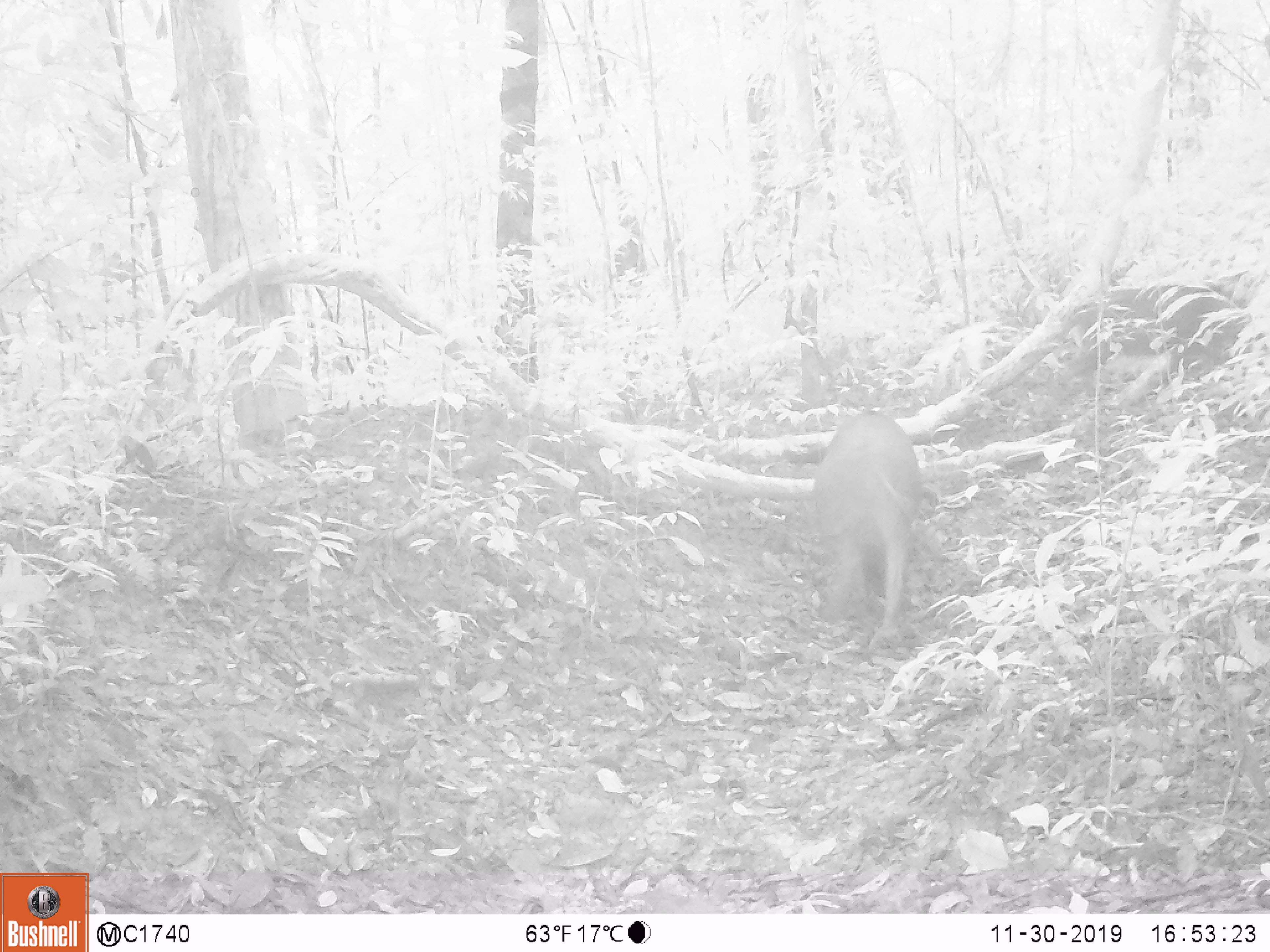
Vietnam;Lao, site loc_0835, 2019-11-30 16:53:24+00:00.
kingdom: Animalia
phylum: Chordata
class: Mammalia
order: Artiodactyla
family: Suidae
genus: Sus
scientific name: Sus scrofa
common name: eurasian wild pig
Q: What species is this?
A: Eurasian wild pig (Sus scrofa).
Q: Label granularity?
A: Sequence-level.